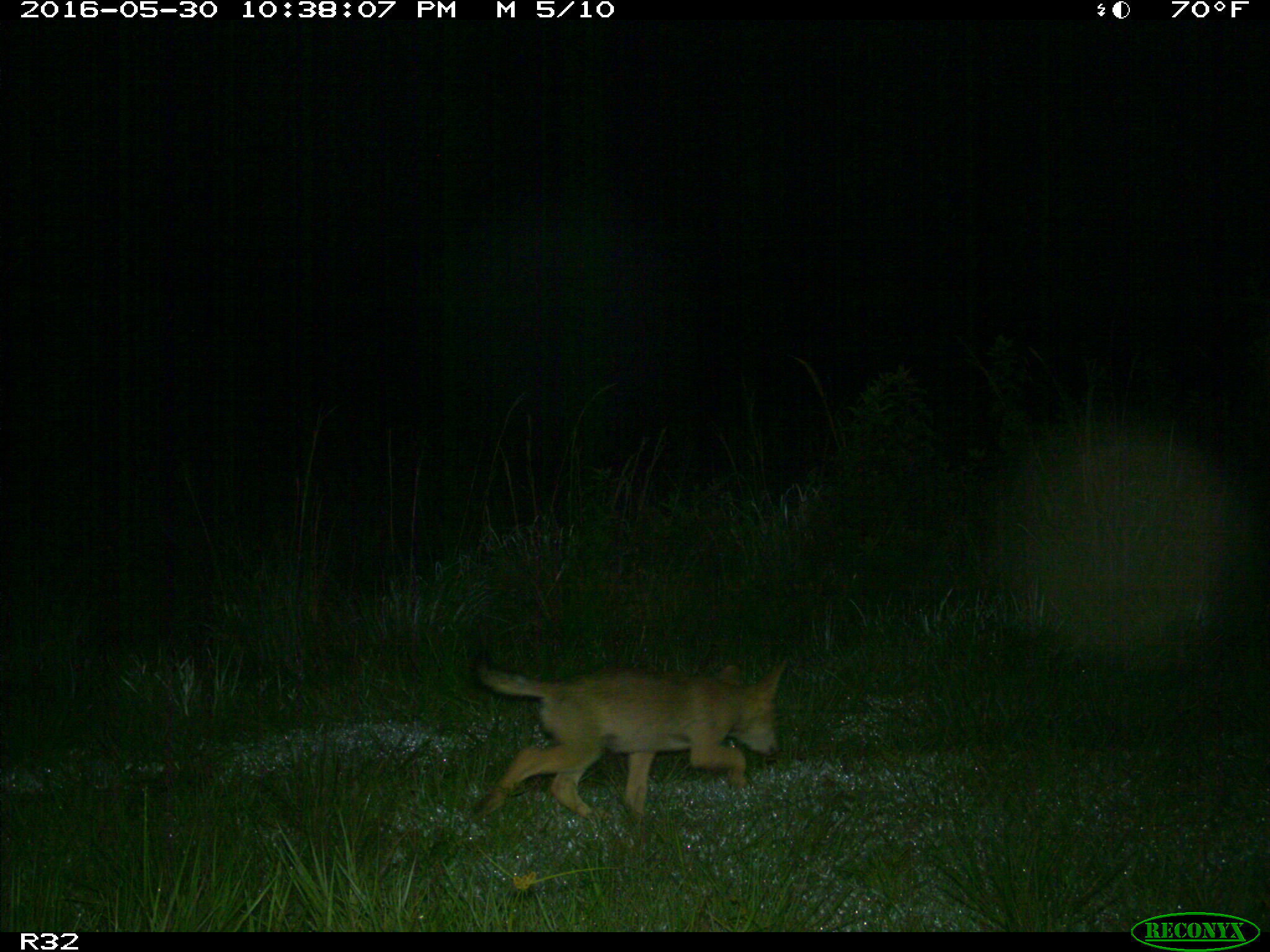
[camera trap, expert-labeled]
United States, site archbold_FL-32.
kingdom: Animalia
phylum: Chordata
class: Mammalia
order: Carnivora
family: Canidae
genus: Canis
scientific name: Canis latrans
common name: coyote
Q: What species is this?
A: Canis latrans (coyote).